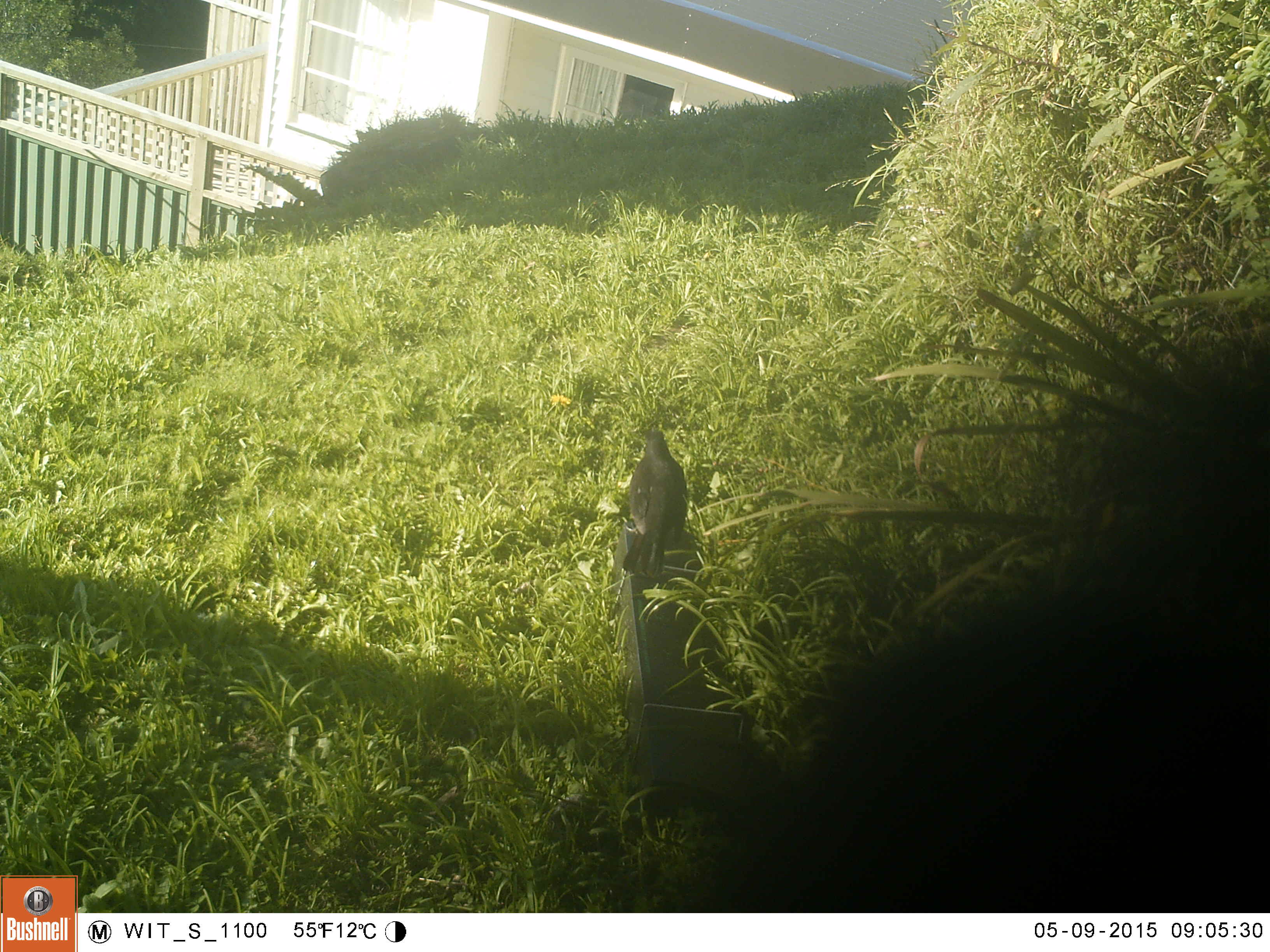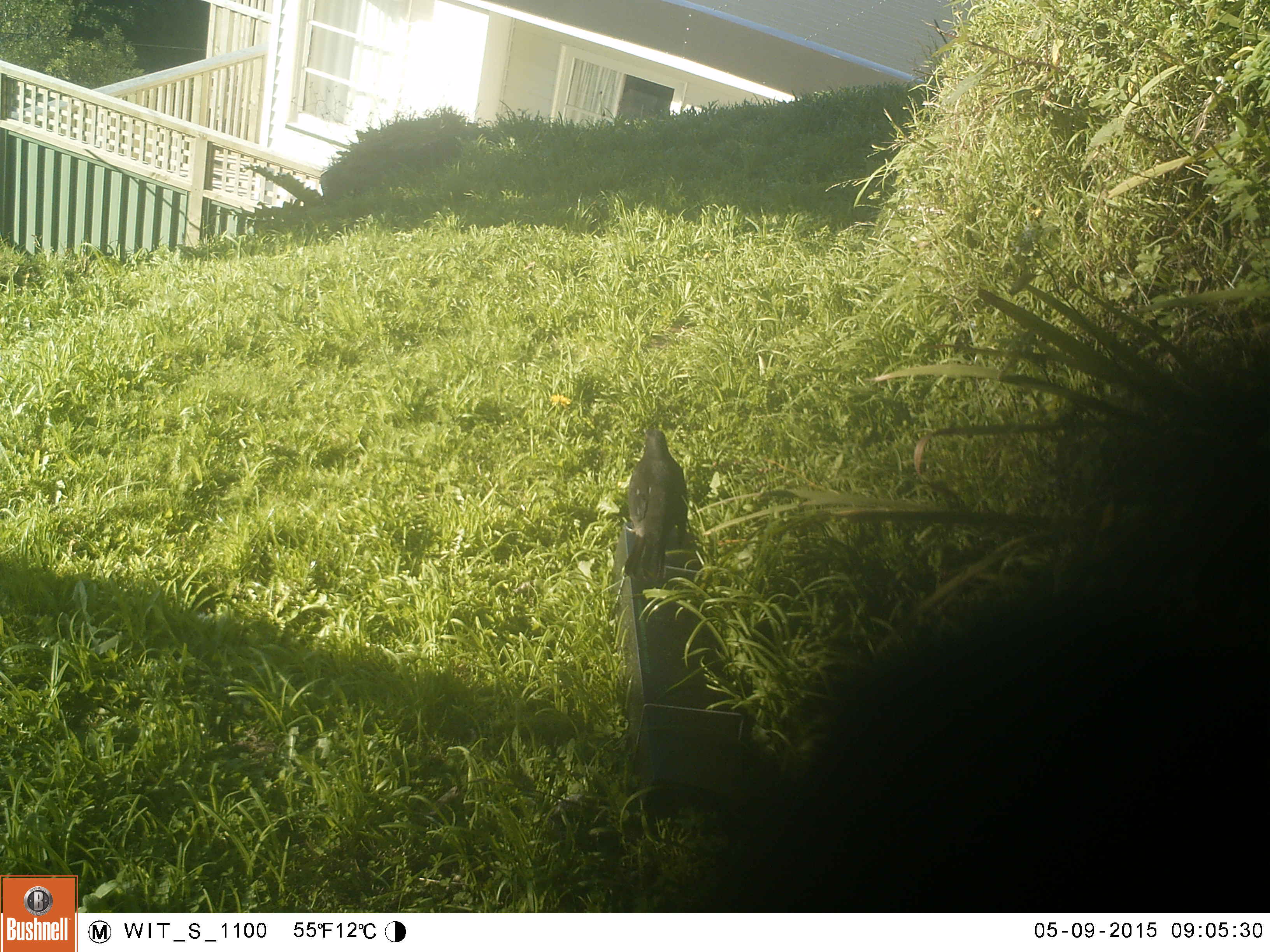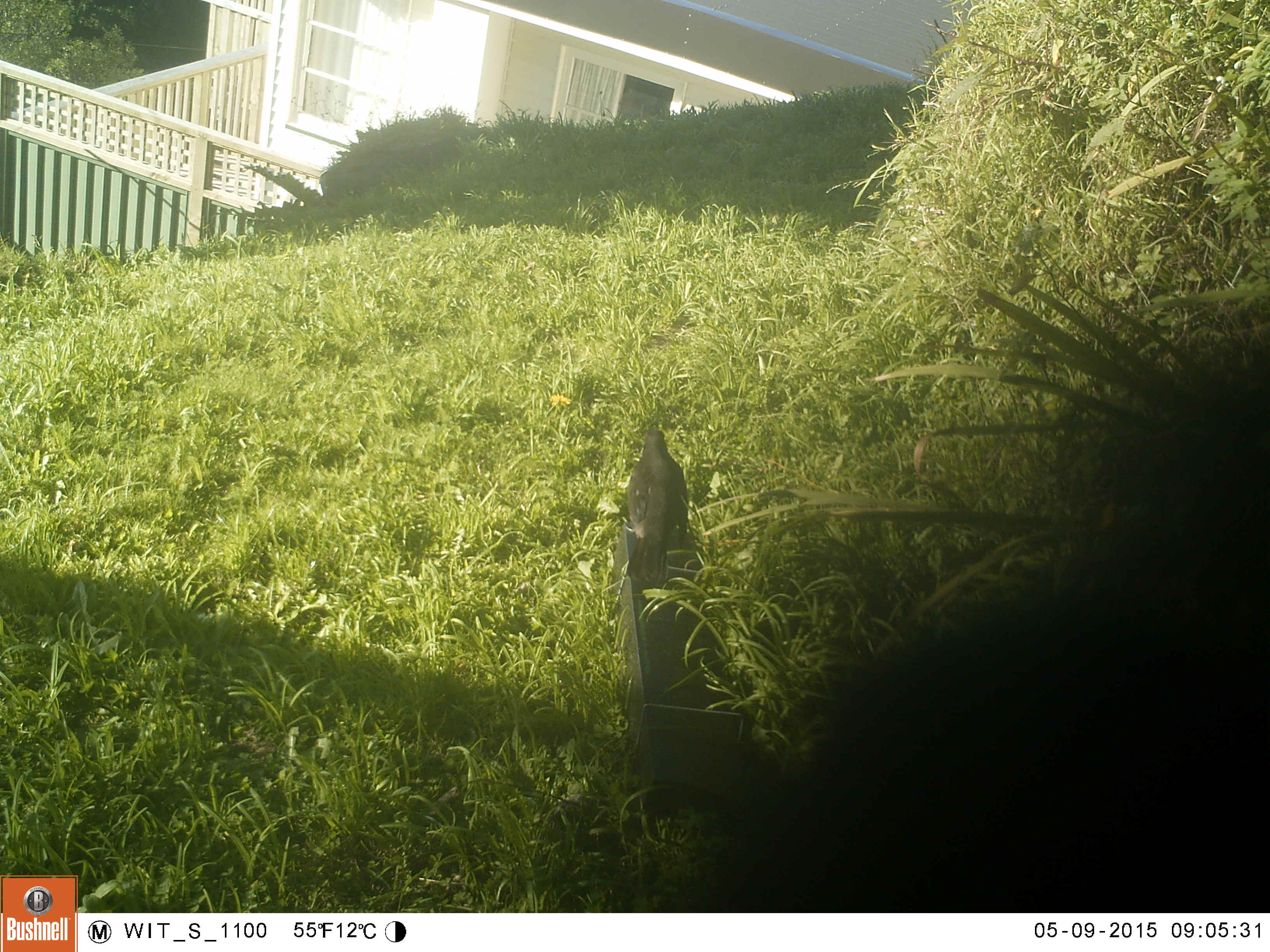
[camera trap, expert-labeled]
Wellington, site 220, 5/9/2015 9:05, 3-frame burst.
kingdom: Animalia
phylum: Chordata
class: Aves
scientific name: Aves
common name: bird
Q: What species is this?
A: Bird (Aves).